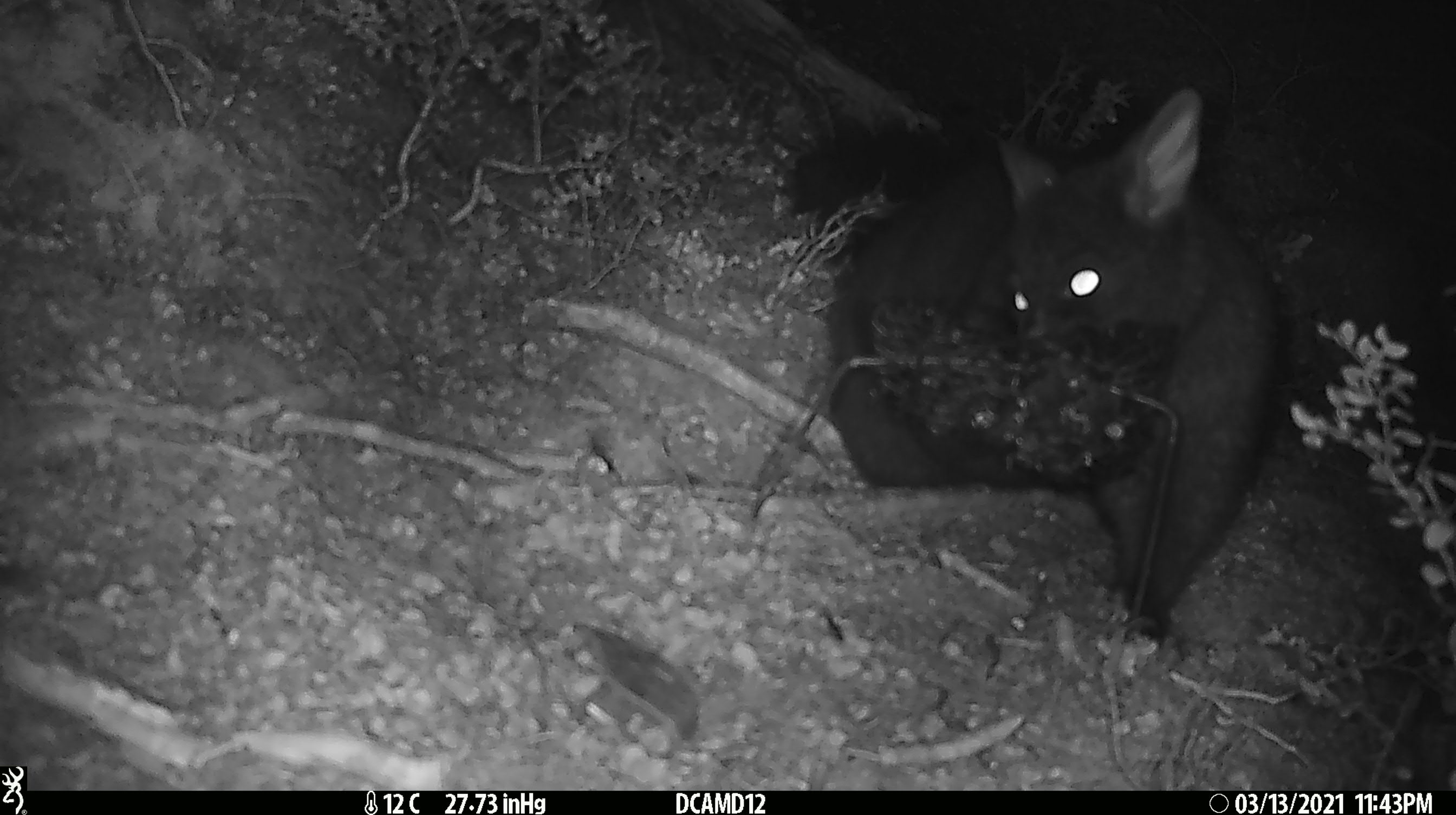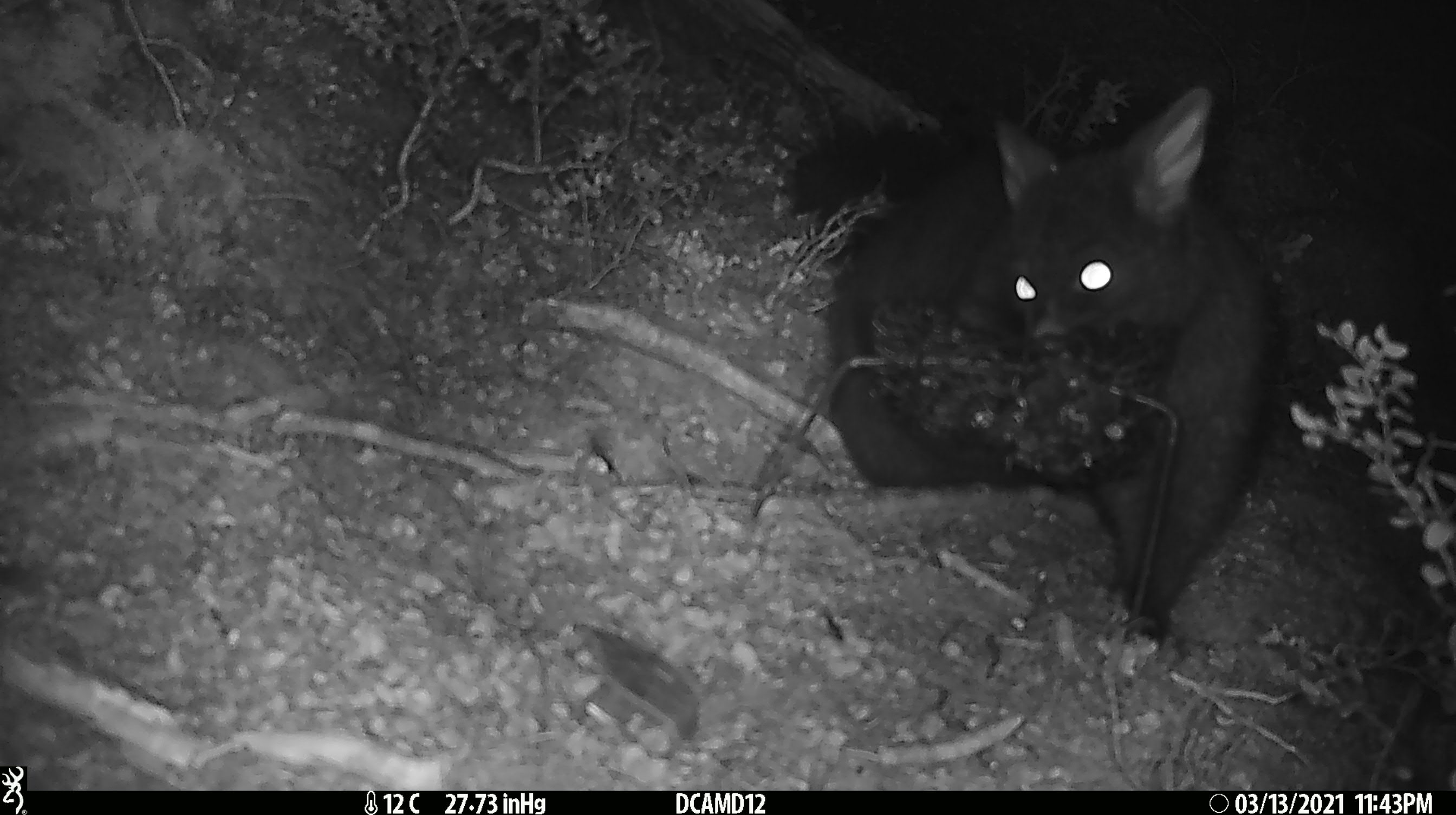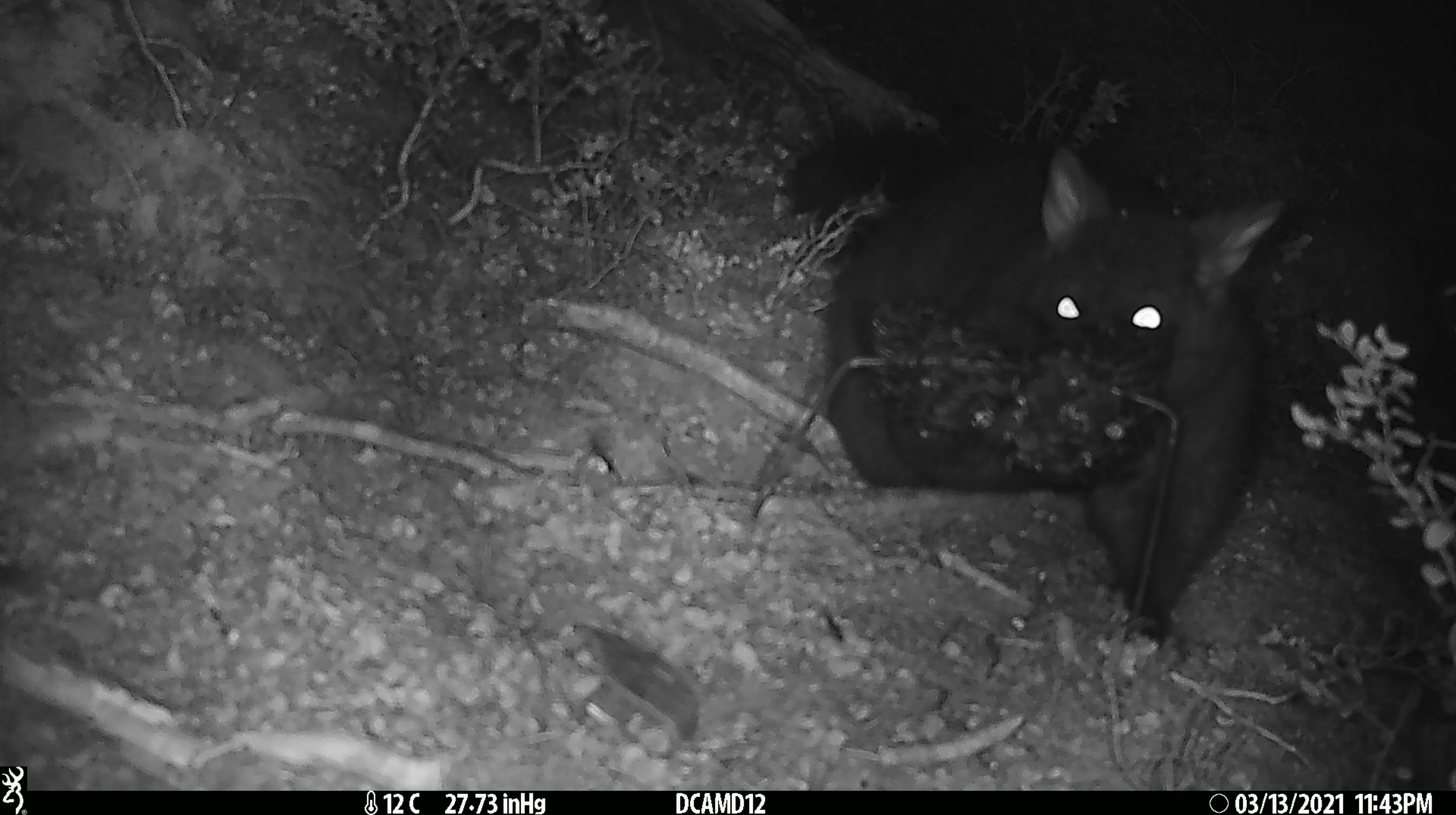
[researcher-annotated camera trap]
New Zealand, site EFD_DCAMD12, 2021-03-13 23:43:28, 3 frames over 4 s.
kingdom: Animalia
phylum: Chordata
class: Mammalia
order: Diprotodontia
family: Phalangeridae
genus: Trichosurus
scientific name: Trichosurus vulpecula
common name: common brushtail possum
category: possum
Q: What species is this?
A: Possum (common brushtail possum) (Trichosurus vulpecula).